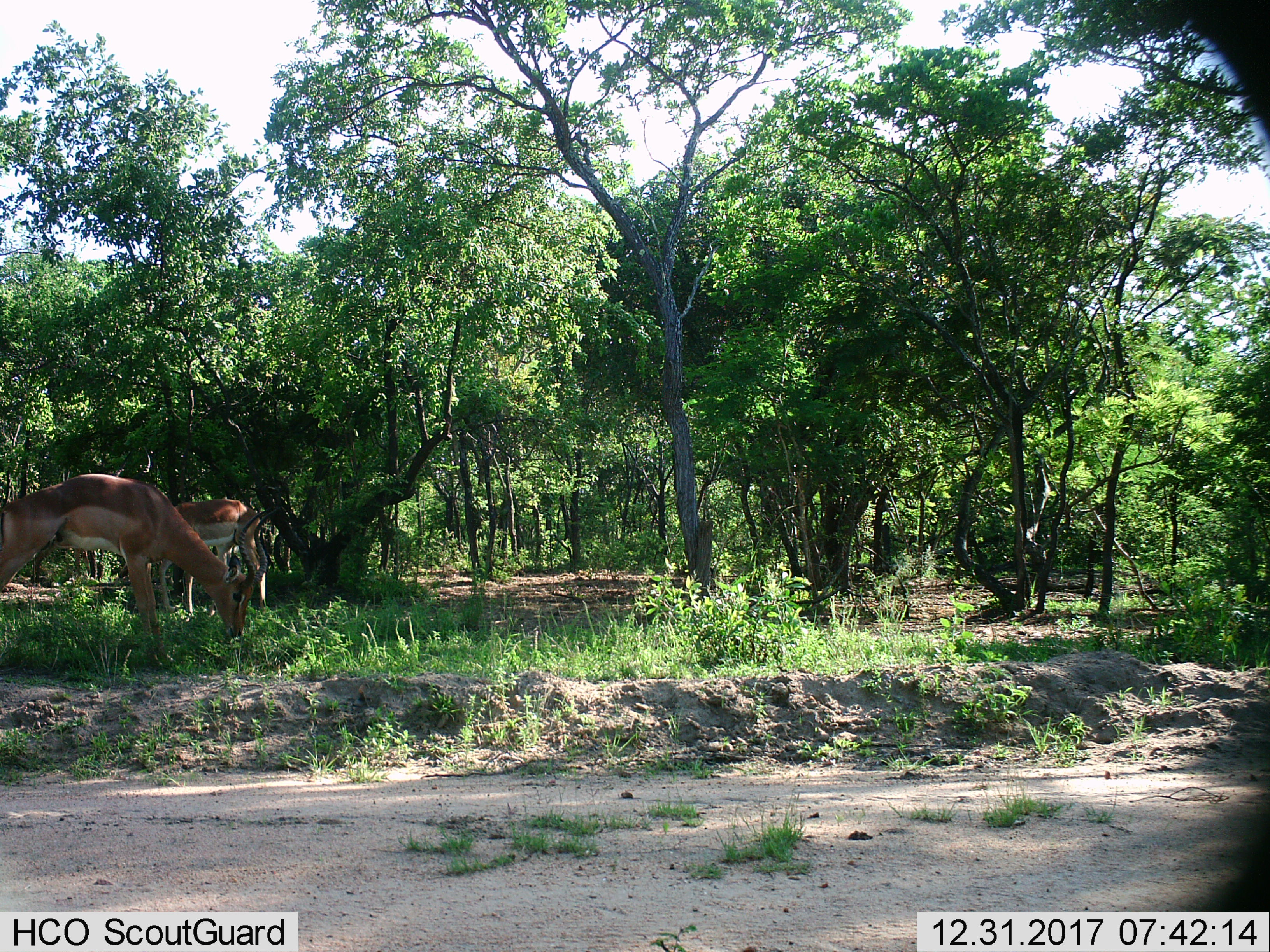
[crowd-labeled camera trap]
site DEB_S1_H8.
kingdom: Animalia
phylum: Chordata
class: Mammalia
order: Artiodactyla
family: Bovidae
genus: Aepyceros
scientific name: Aepyceros melampus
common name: impala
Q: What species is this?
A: Impala (Aepyceros melampus).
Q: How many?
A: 2.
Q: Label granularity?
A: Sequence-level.